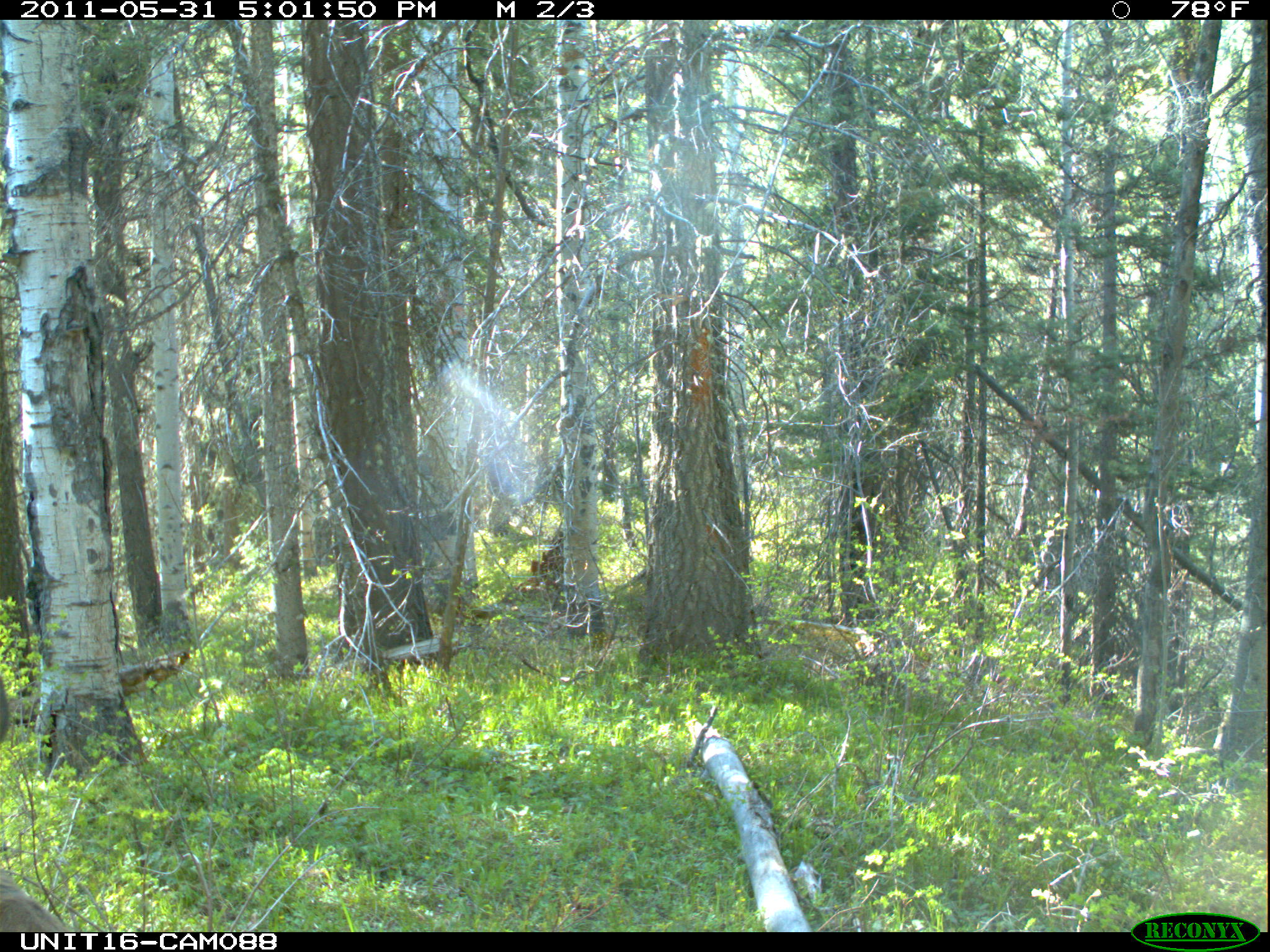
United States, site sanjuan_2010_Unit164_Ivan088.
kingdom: Animalia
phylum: Chordata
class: Mammalia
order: Artiodactyla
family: Cervidae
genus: Odocoileus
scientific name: Odocoileus hemionus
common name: mule deer